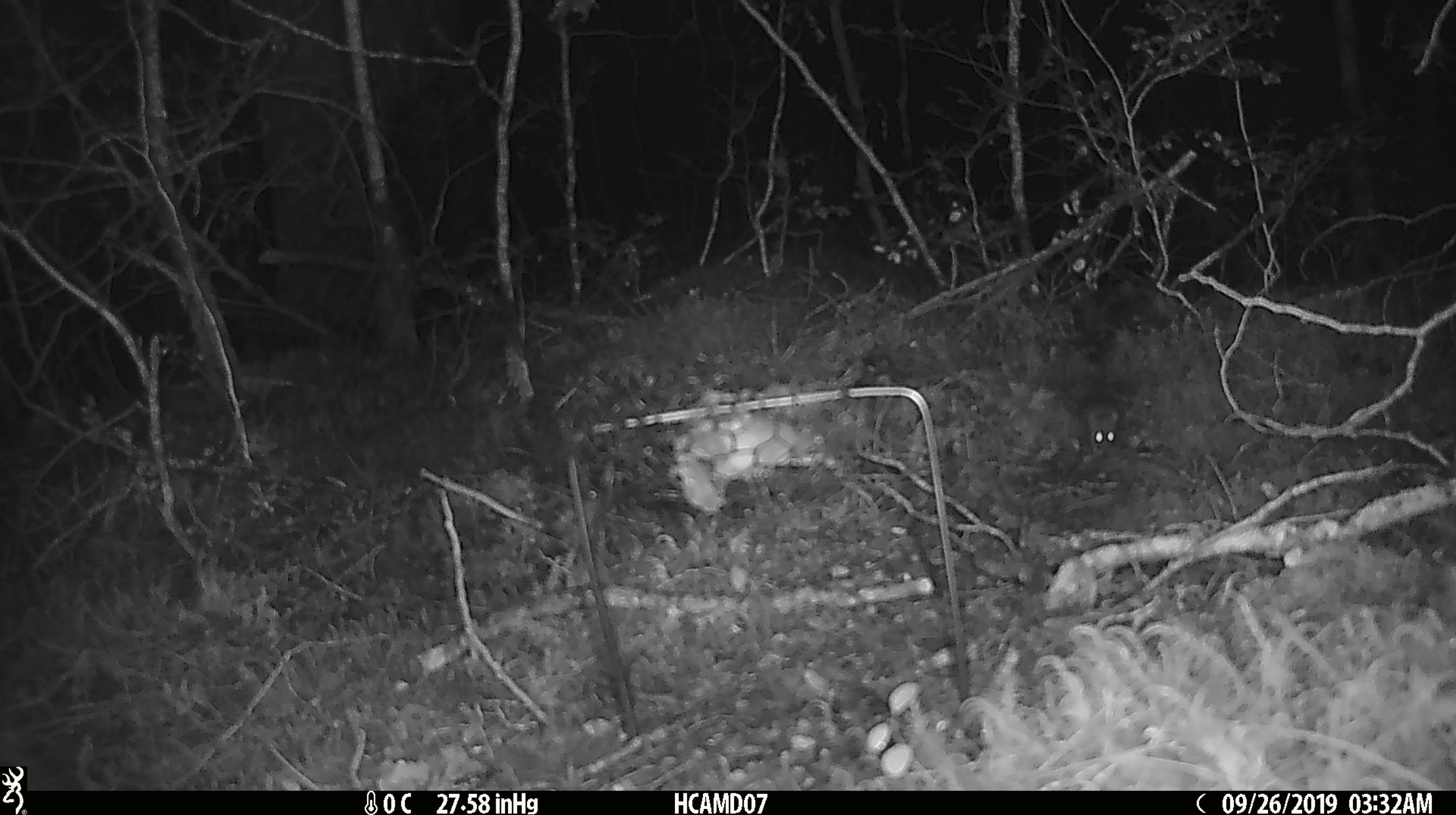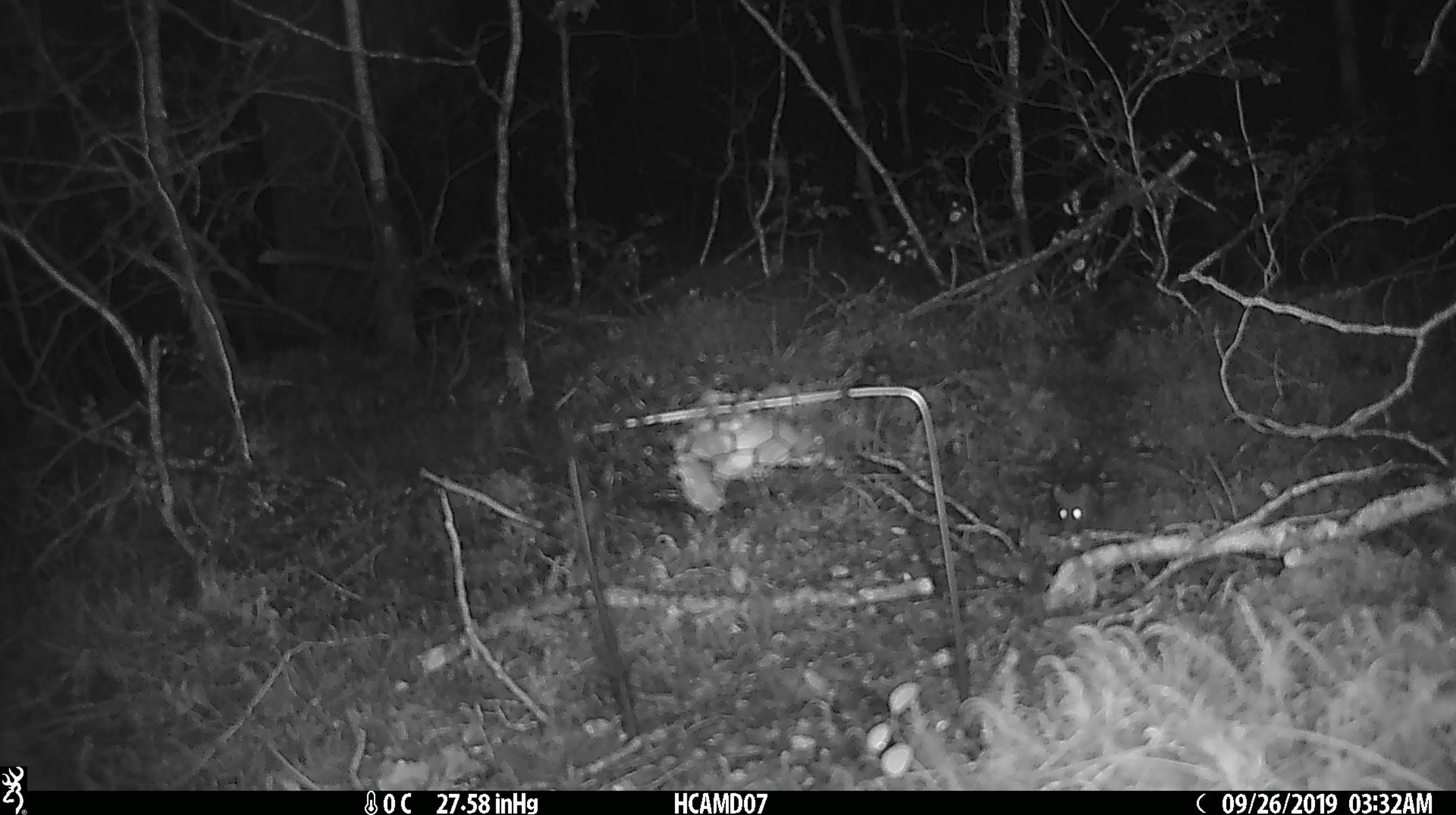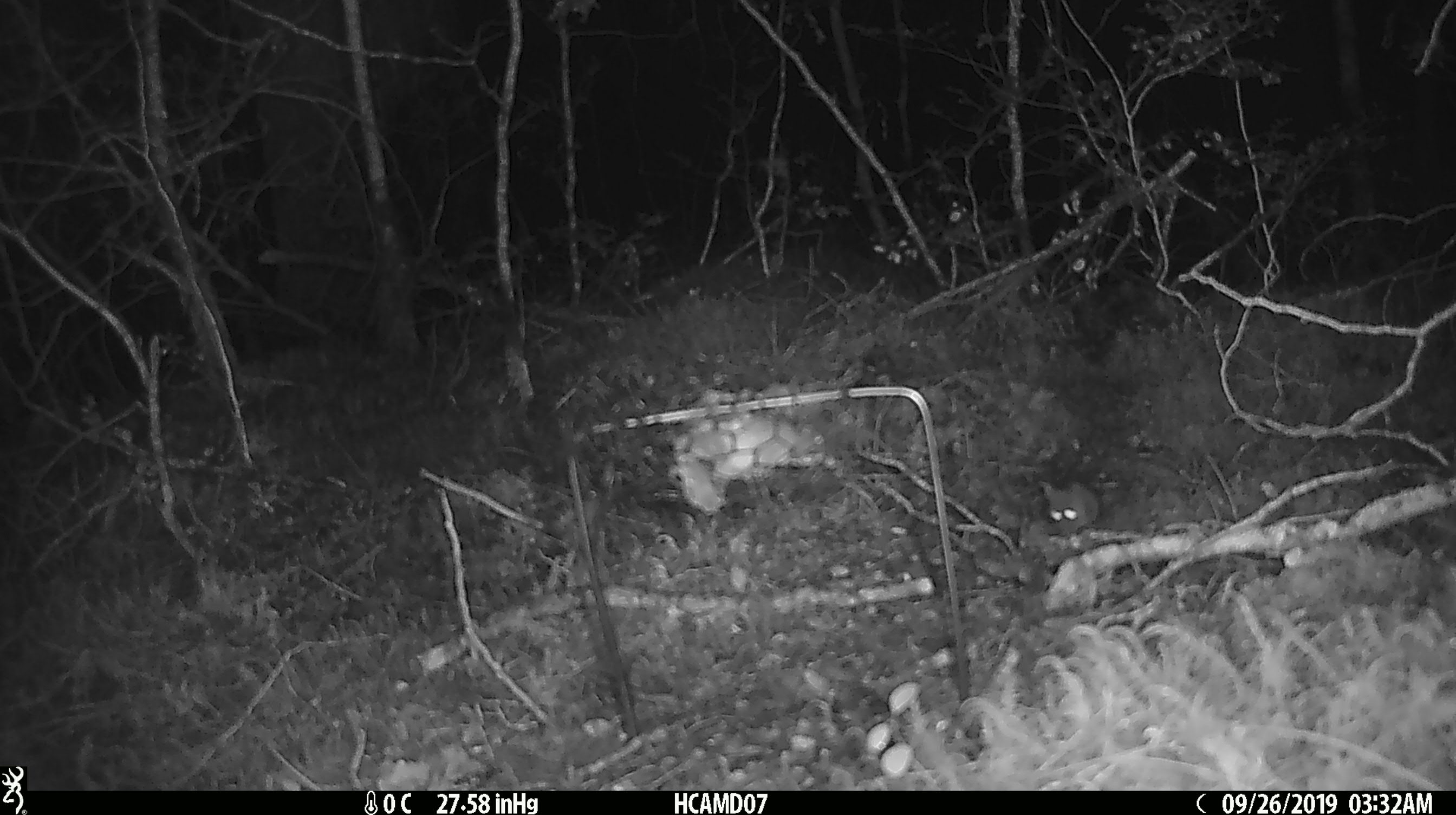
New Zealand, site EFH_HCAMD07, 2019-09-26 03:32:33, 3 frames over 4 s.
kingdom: Animalia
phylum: Chordata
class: Mammalia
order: Rodentia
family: Muridae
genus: Mus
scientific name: Mus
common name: mouse